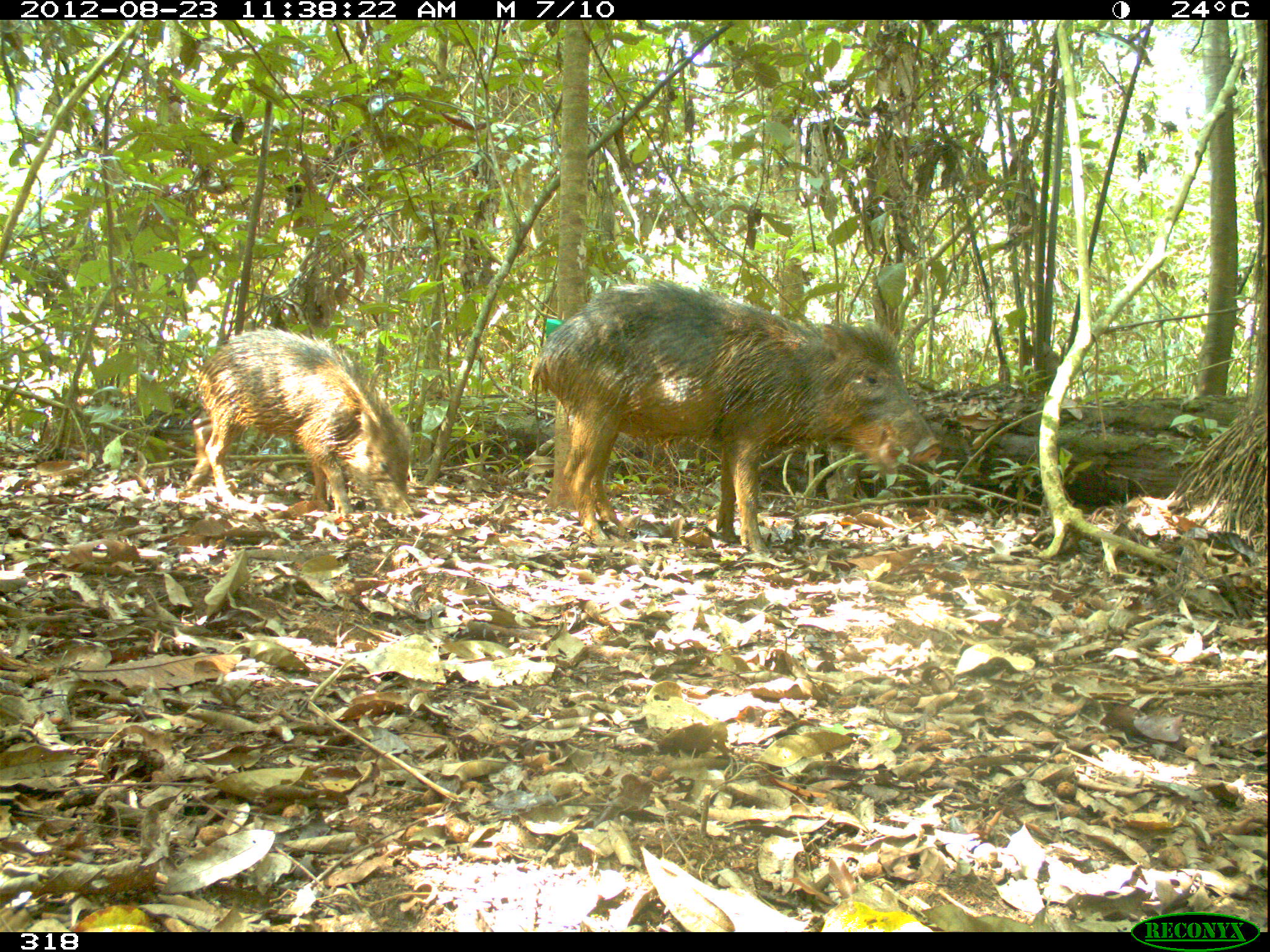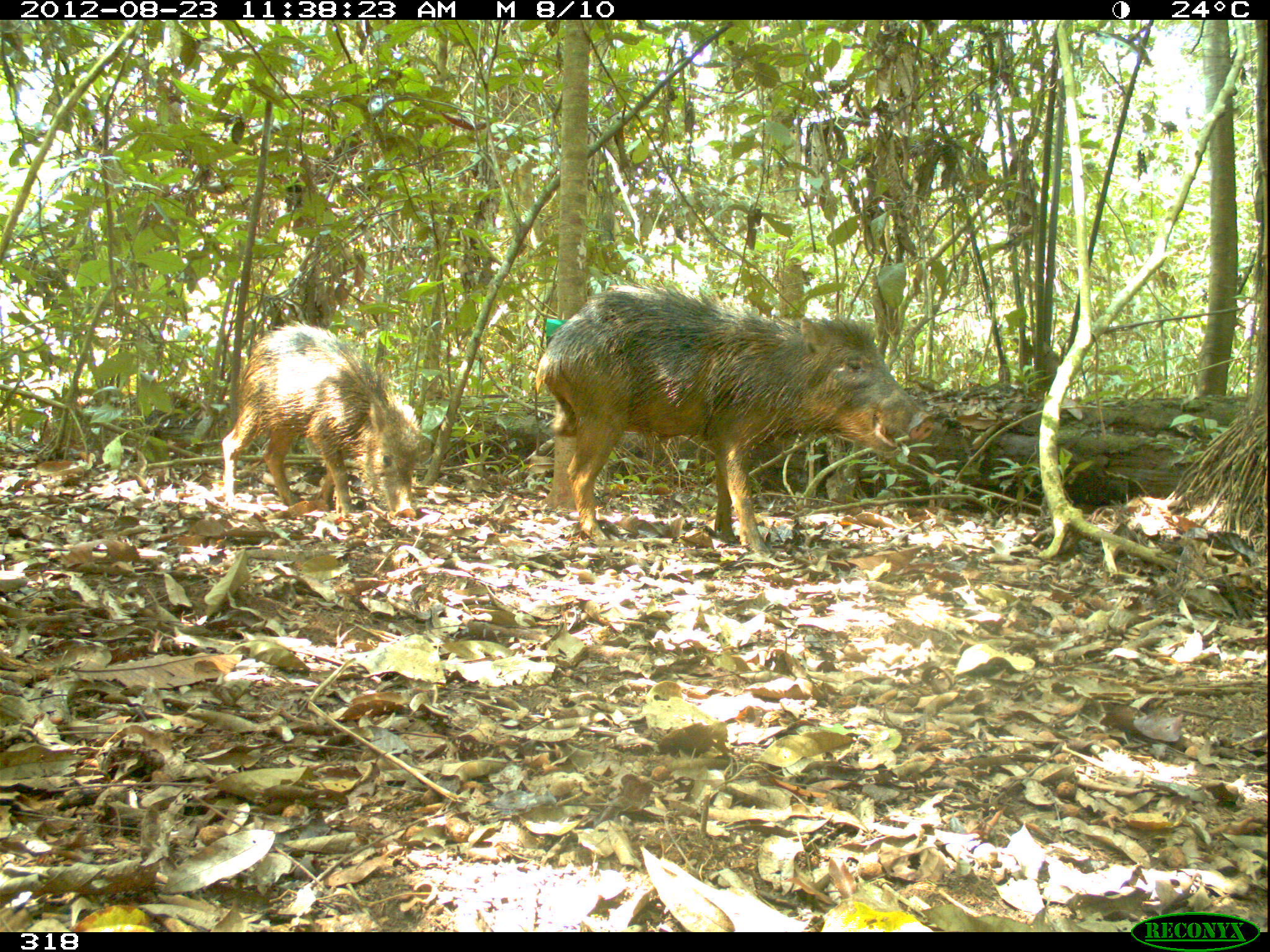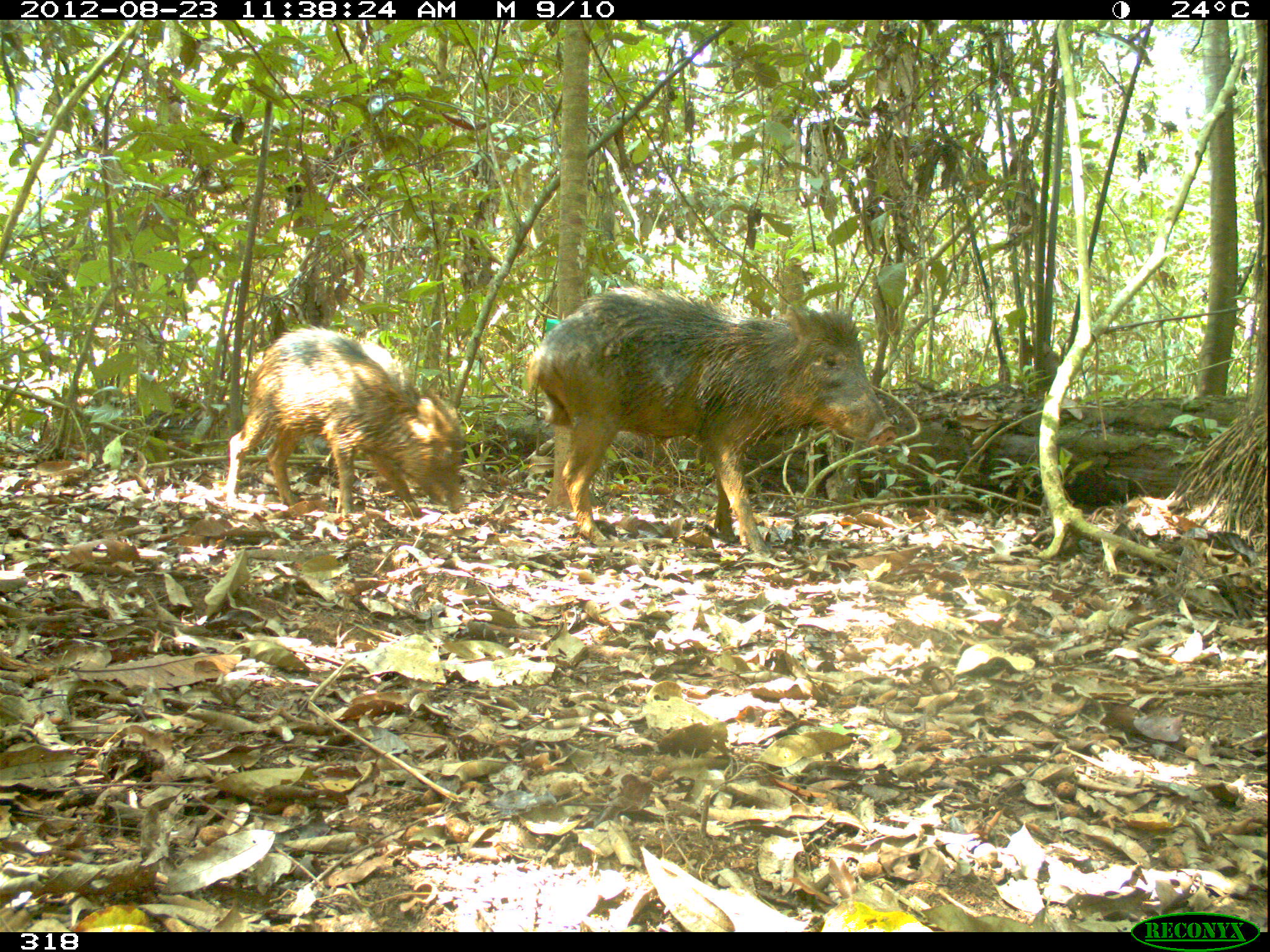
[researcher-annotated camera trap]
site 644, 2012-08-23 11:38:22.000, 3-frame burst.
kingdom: Animalia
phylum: Chordata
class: Mammalia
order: Artiodactyla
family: Tayassuidae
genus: Tayassu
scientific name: Tayassu pecari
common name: white-lipped peccary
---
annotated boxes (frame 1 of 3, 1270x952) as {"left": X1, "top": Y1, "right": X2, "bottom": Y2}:
tayassu pecari: {"left": 527, "top": 278, "right": 944, "bottom": 562}; {"left": 177, "top": 326, "right": 422, "bottom": 522}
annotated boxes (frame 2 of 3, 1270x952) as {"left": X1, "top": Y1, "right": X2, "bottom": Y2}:
tayassu pecari: {"left": 535, "top": 286, "right": 934, "bottom": 561}; {"left": 222, "top": 320, "right": 419, "bottom": 520}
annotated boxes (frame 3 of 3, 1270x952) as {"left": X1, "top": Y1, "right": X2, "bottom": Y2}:
tayassu pecari: {"left": 527, "top": 287, "right": 899, "bottom": 562}; {"left": 226, "top": 328, "right": 469, "bottom": 522}